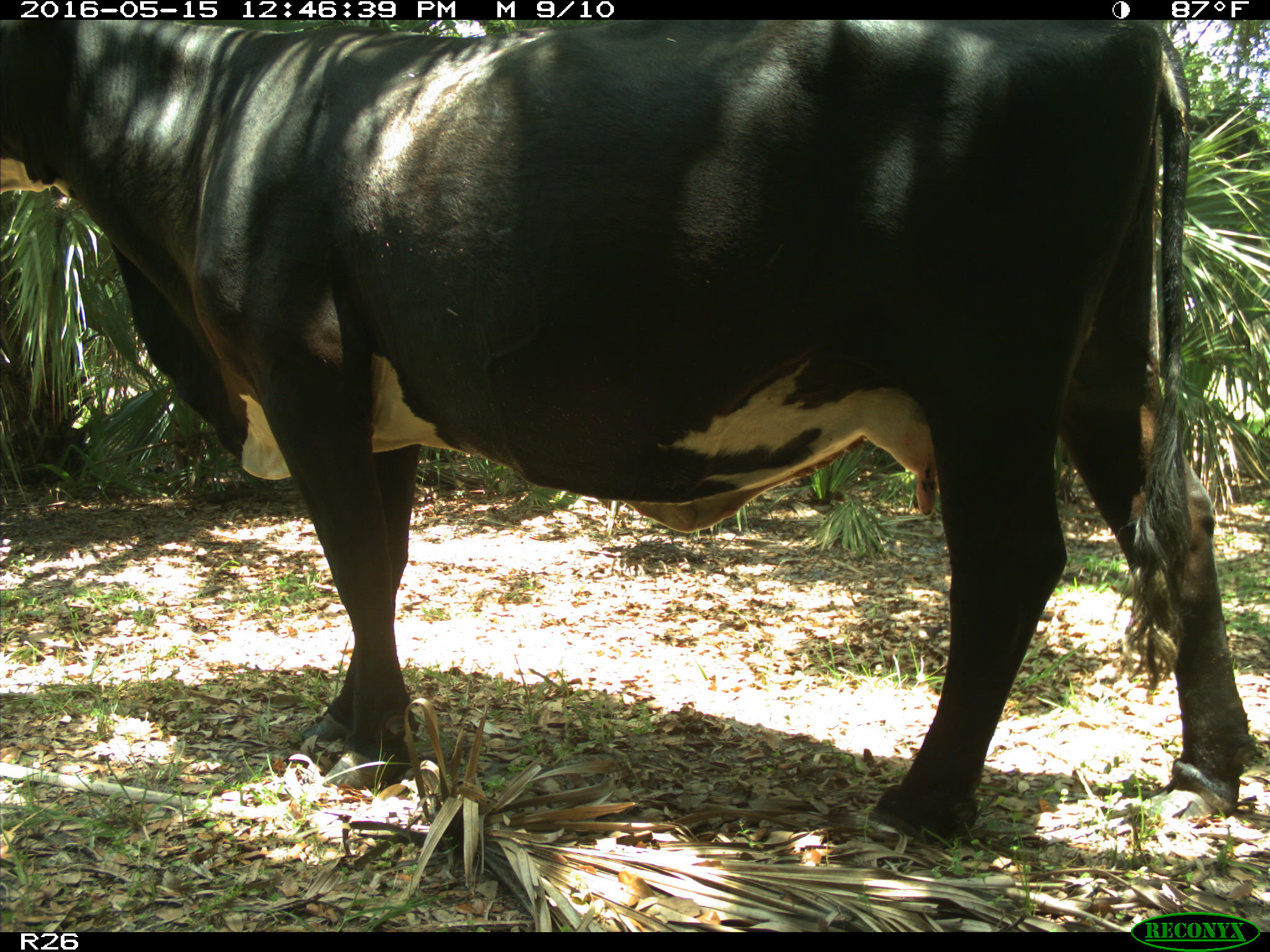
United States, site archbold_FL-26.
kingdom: Animalia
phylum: Chordata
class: Mammalia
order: Artiodactyla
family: Bovidae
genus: Bos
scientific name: Bos taurus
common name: domestic cow